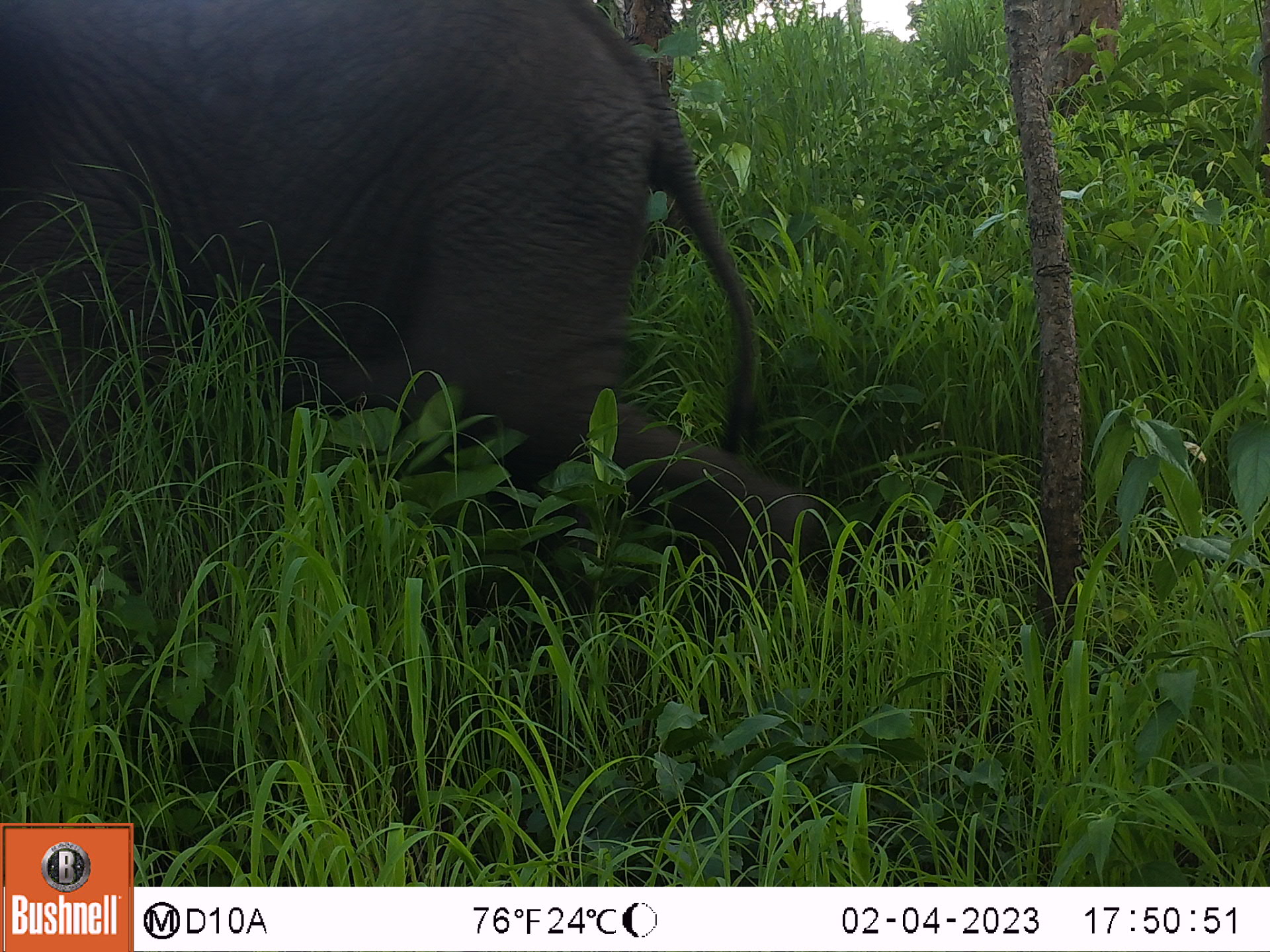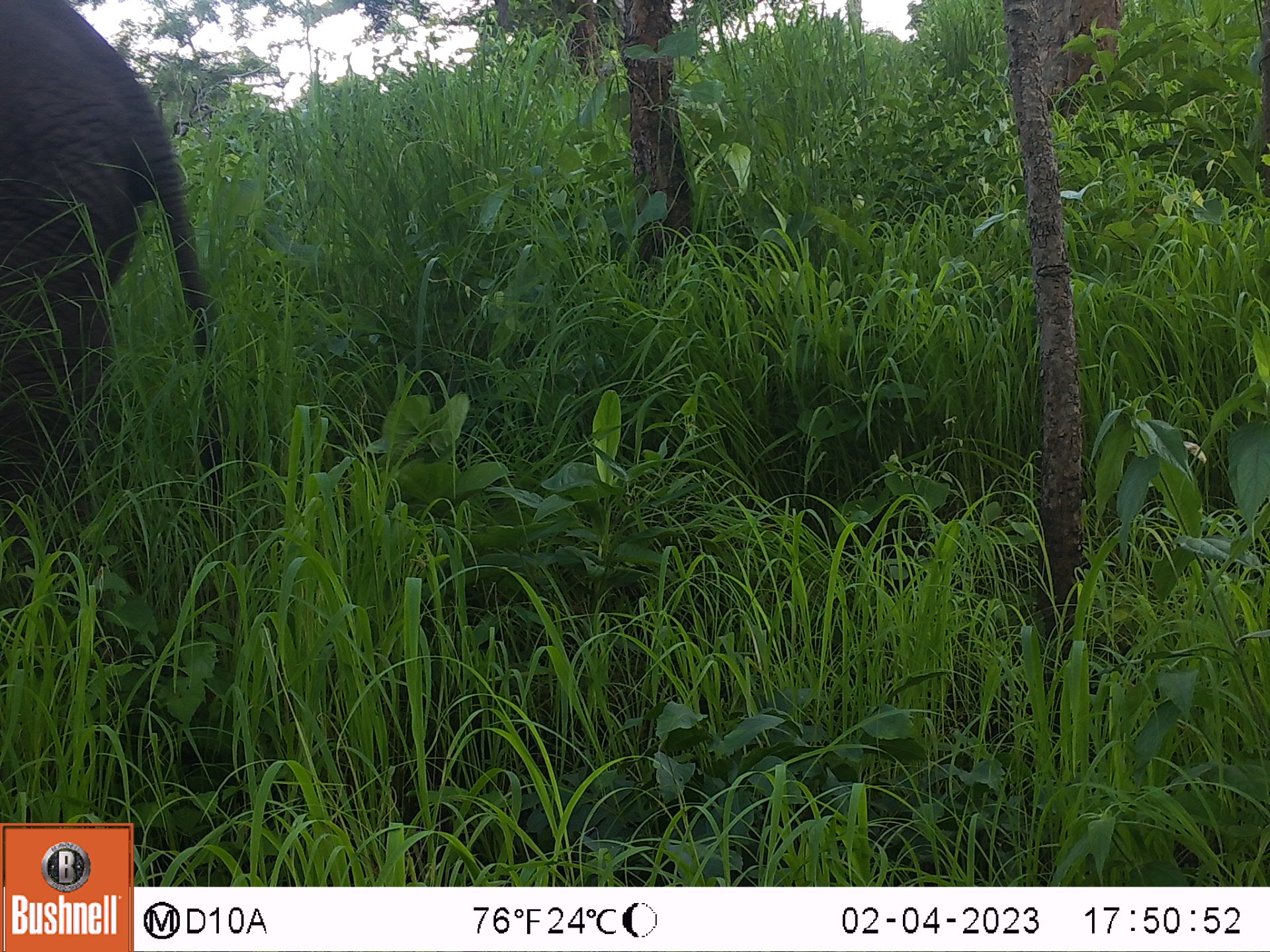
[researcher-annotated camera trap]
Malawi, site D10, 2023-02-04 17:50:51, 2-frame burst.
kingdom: Animalia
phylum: Chordata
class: Mammalia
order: Proboscidea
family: Elephantidae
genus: Loxodonta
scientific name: Loxodonta africana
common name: african savanna elephant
African savanna elephant (Loxodonta africana), count 1.